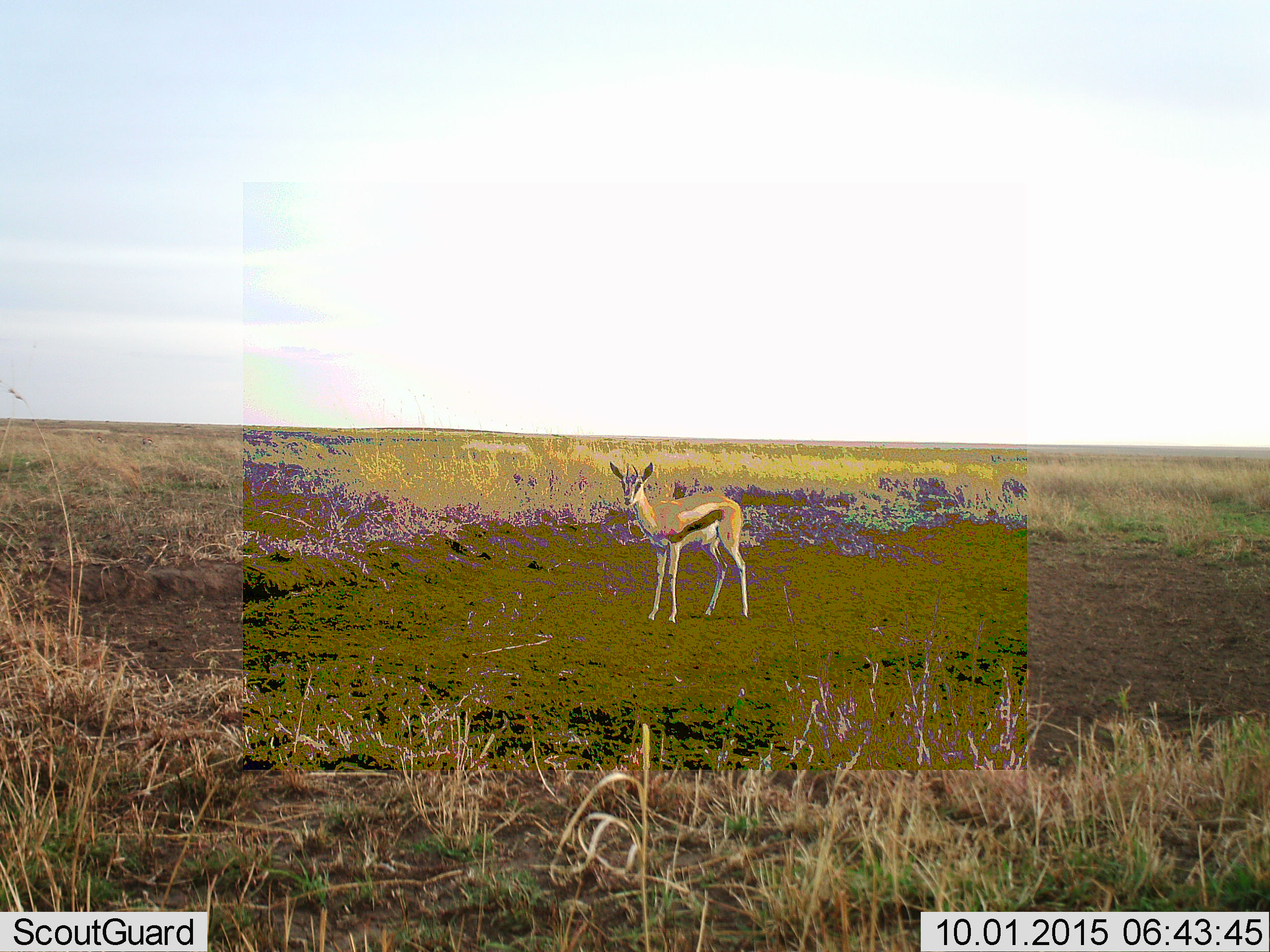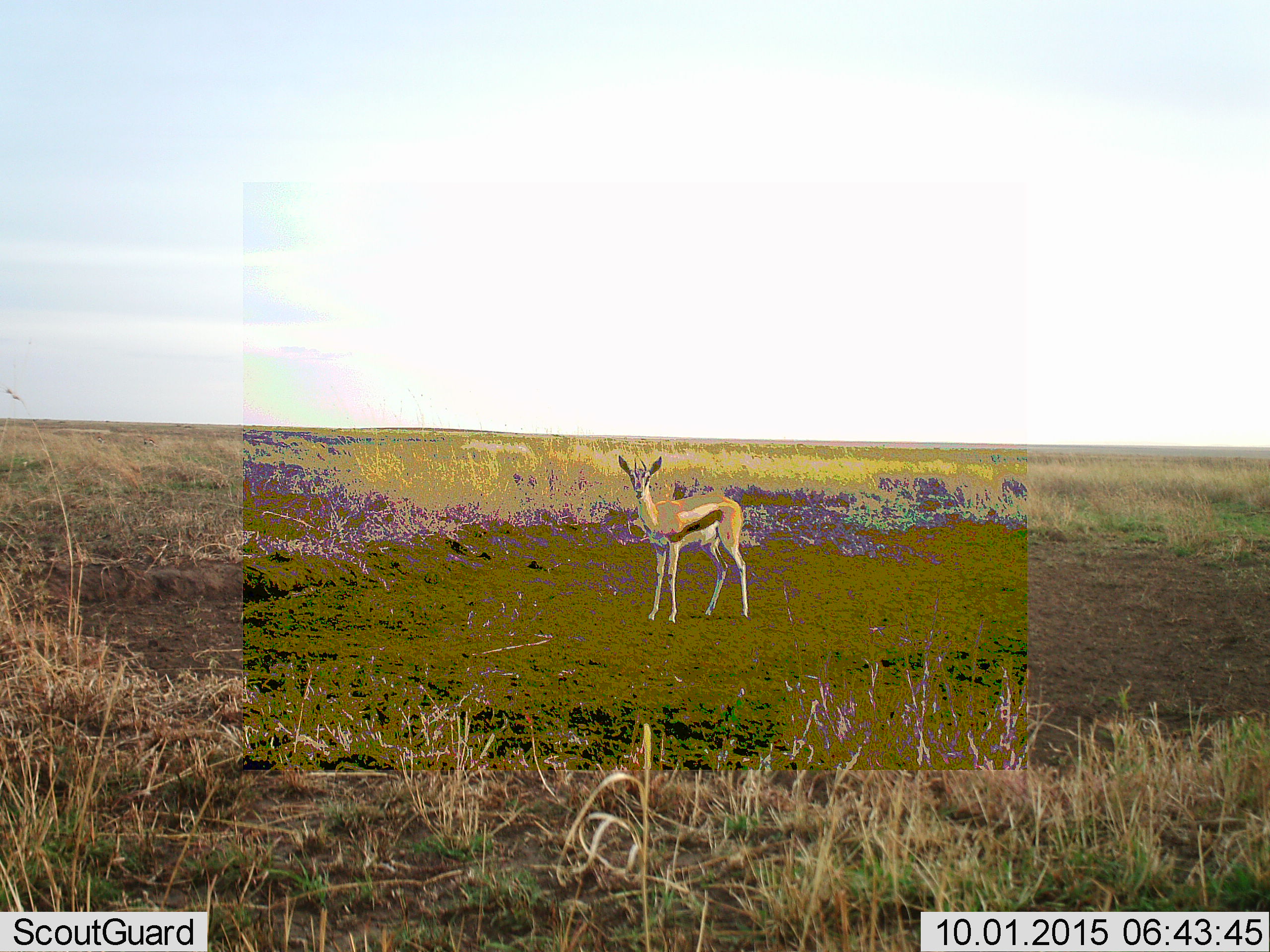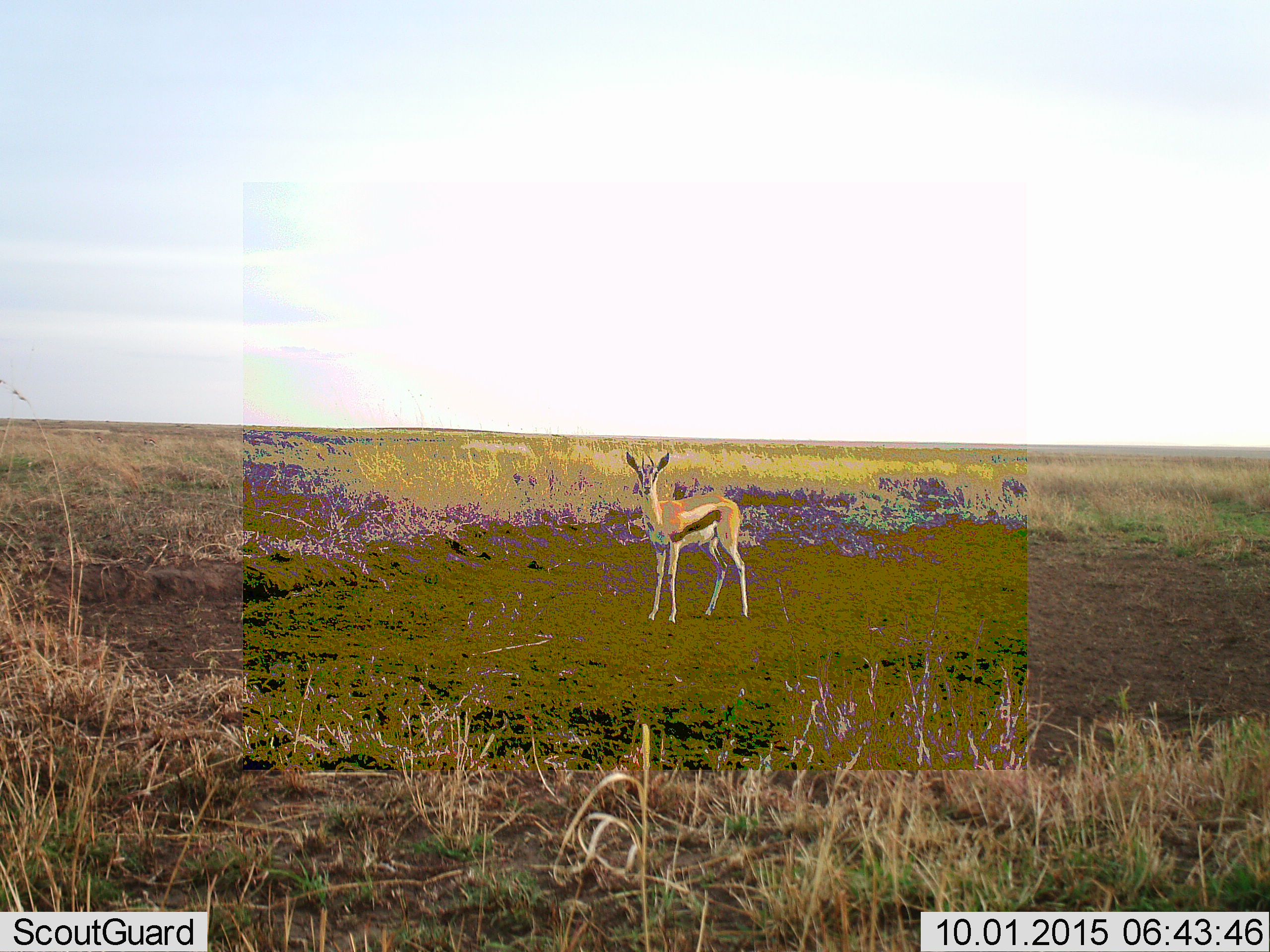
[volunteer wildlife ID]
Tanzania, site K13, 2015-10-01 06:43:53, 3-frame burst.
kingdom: Animalia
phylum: Chordata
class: Mammalia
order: Artiodactyla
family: Bovidae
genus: Eudorcas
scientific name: Eudorcas thomsonii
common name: thomson's gazelle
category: gazellethomsons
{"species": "gazellethomsons (thomson's gazelle) (Eudorcas thomsonii)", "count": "1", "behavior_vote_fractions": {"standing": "100%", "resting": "0%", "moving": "0%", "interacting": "0%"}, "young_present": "0%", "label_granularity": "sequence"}